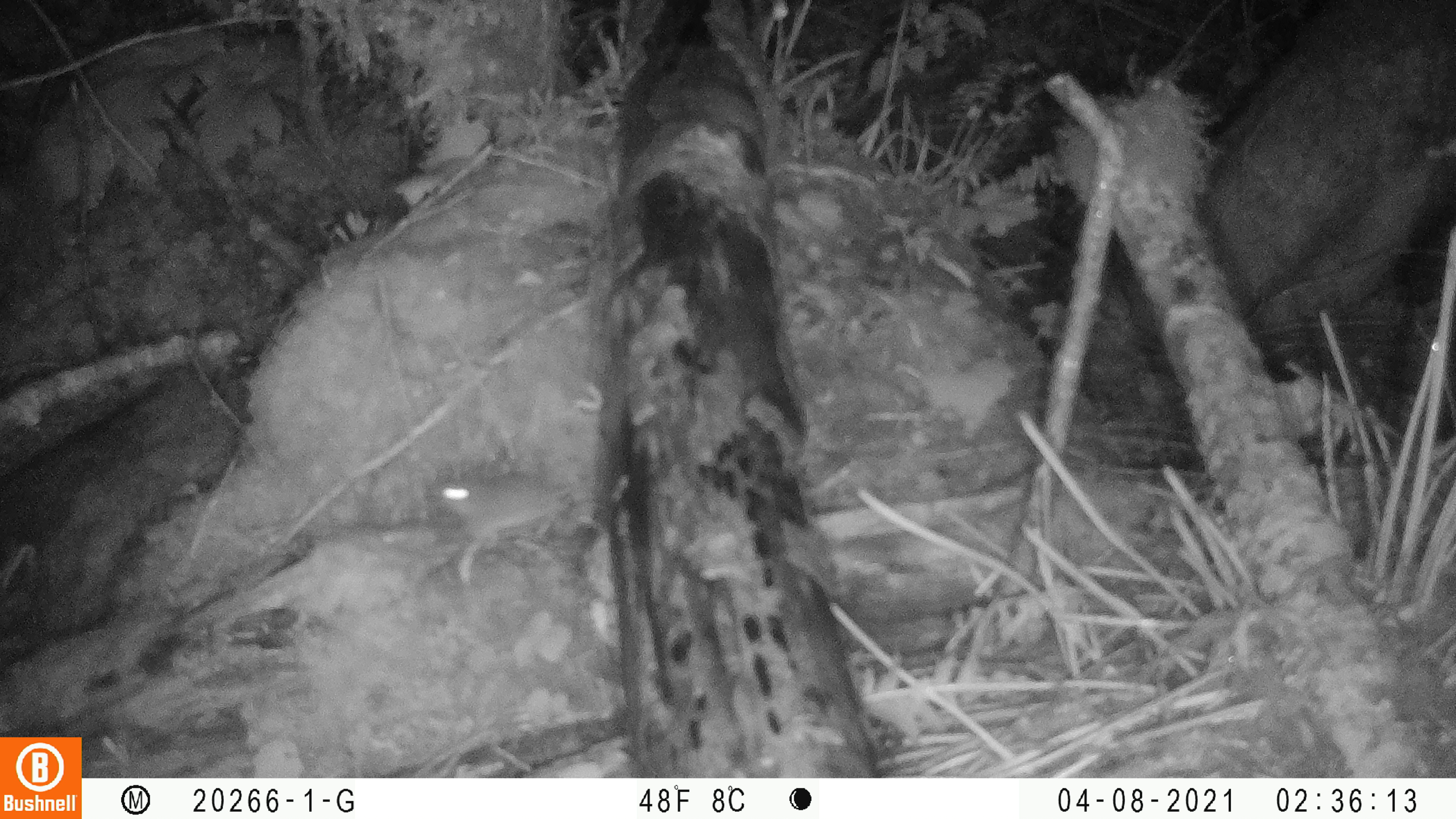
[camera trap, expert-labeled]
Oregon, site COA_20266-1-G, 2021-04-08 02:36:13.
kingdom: Animalia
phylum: Chordata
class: Mammalia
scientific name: Mammalia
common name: small mammal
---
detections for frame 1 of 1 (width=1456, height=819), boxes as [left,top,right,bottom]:
small mammal: [396,425,654,584]